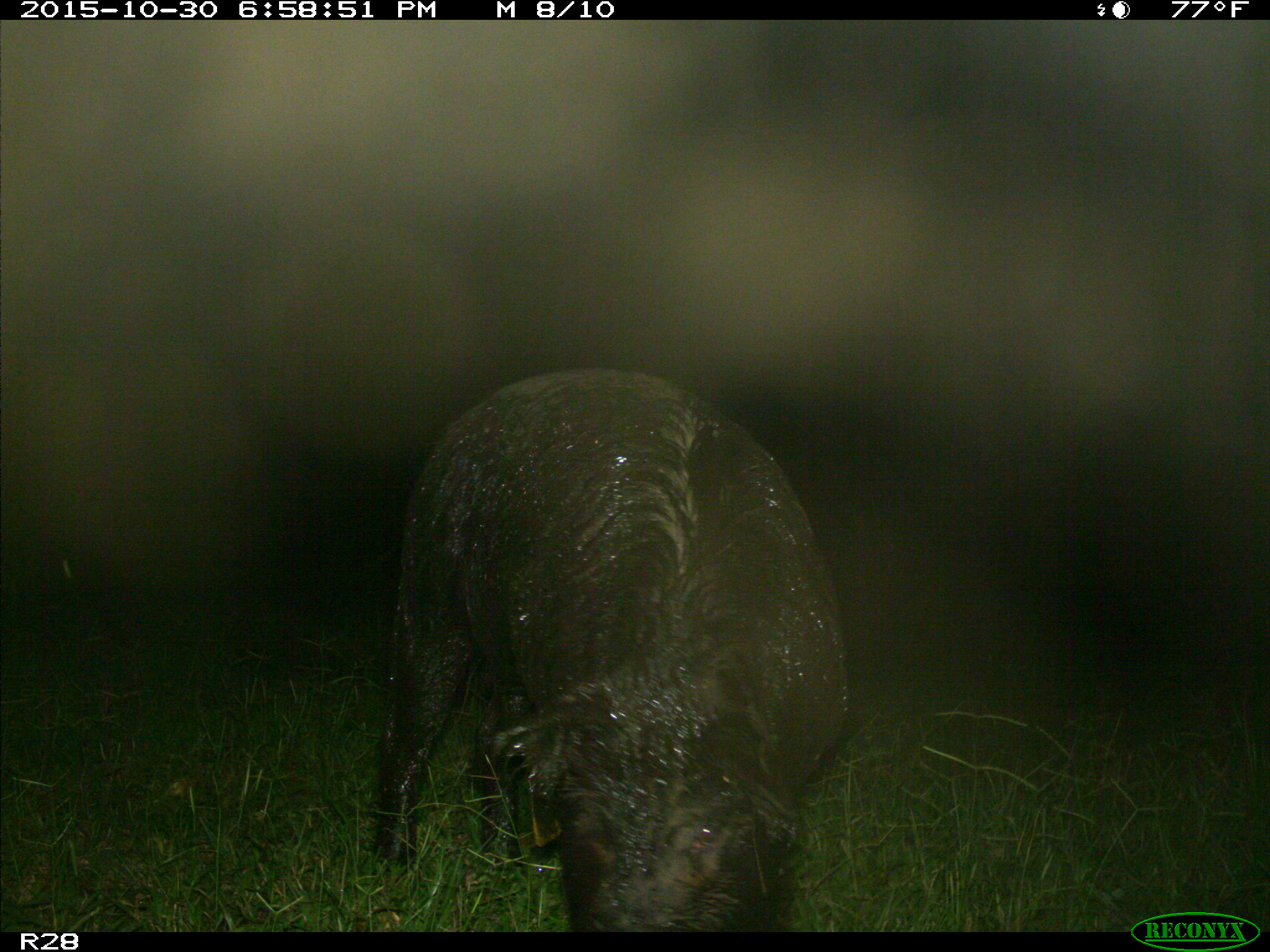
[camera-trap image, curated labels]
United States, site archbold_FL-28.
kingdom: Animalia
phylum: Chordata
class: Mammalia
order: Artiodactyla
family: Suidae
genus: Sus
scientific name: Sus scrofa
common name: wild boar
Sus scrofa (wild boar).